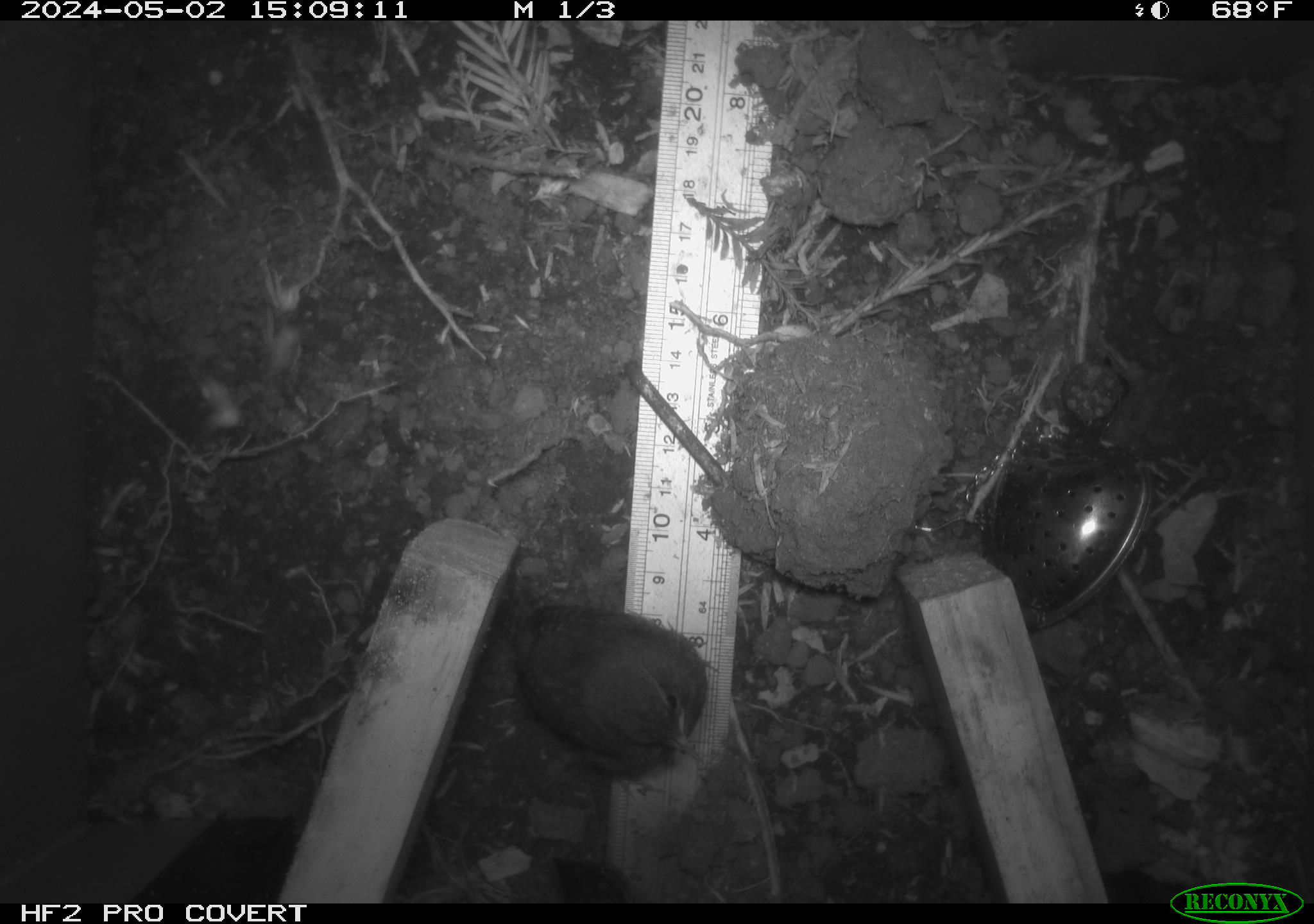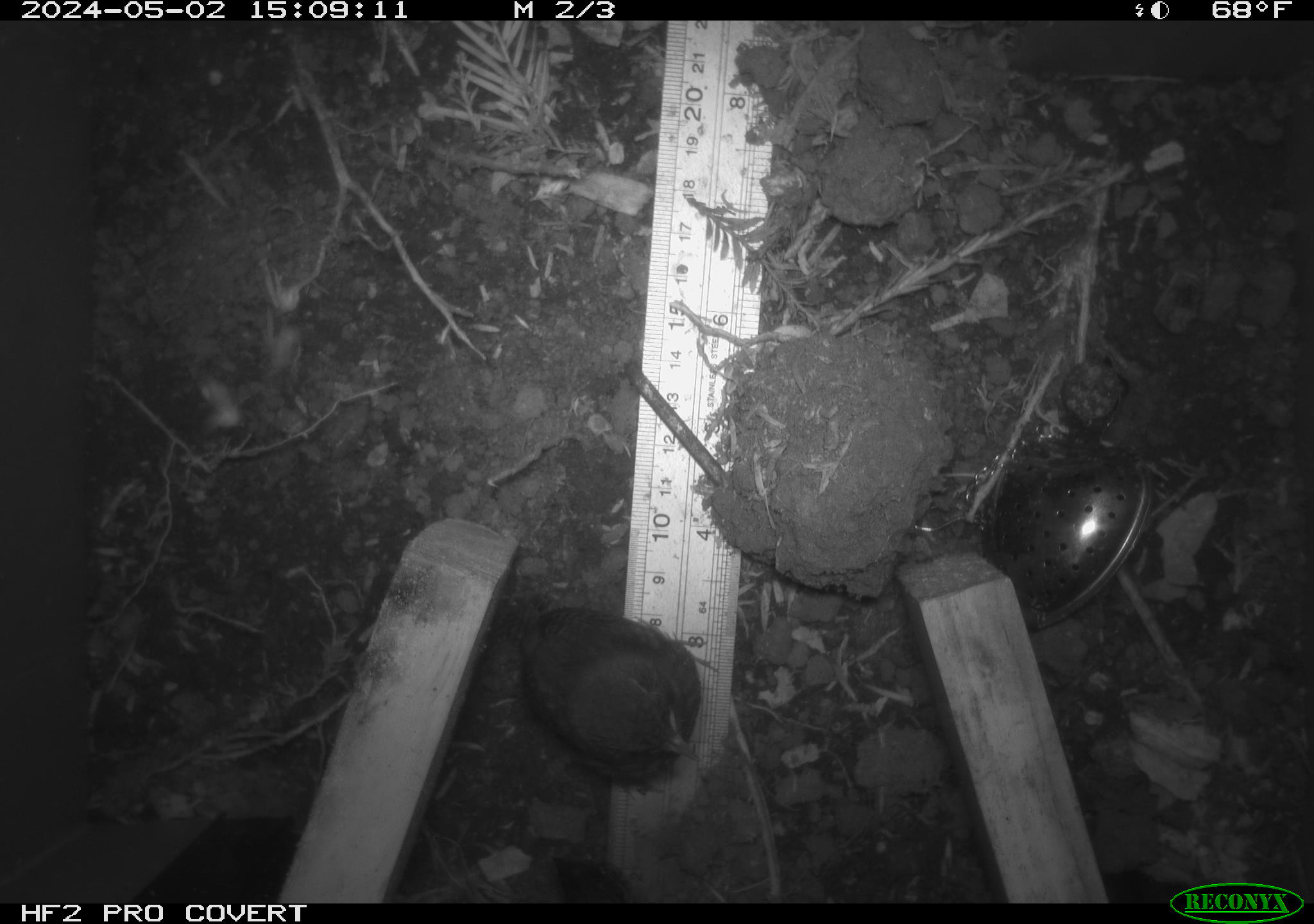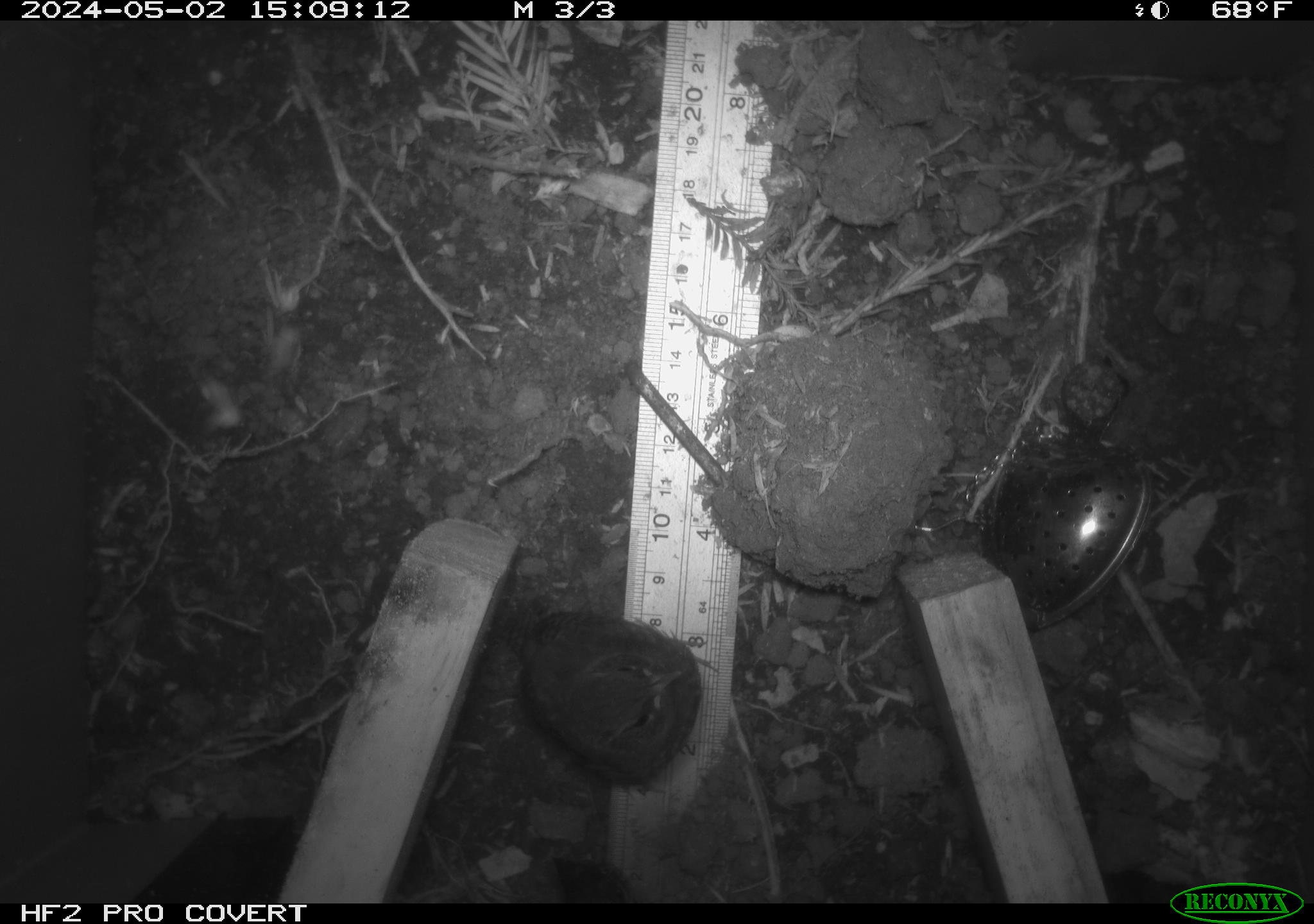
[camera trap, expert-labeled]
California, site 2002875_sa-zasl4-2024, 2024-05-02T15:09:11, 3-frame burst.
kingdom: Animalia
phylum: Chordata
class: Aves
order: Passeriformes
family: Troglodytidae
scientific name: Troglodytidae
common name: wren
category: troglodytidae family